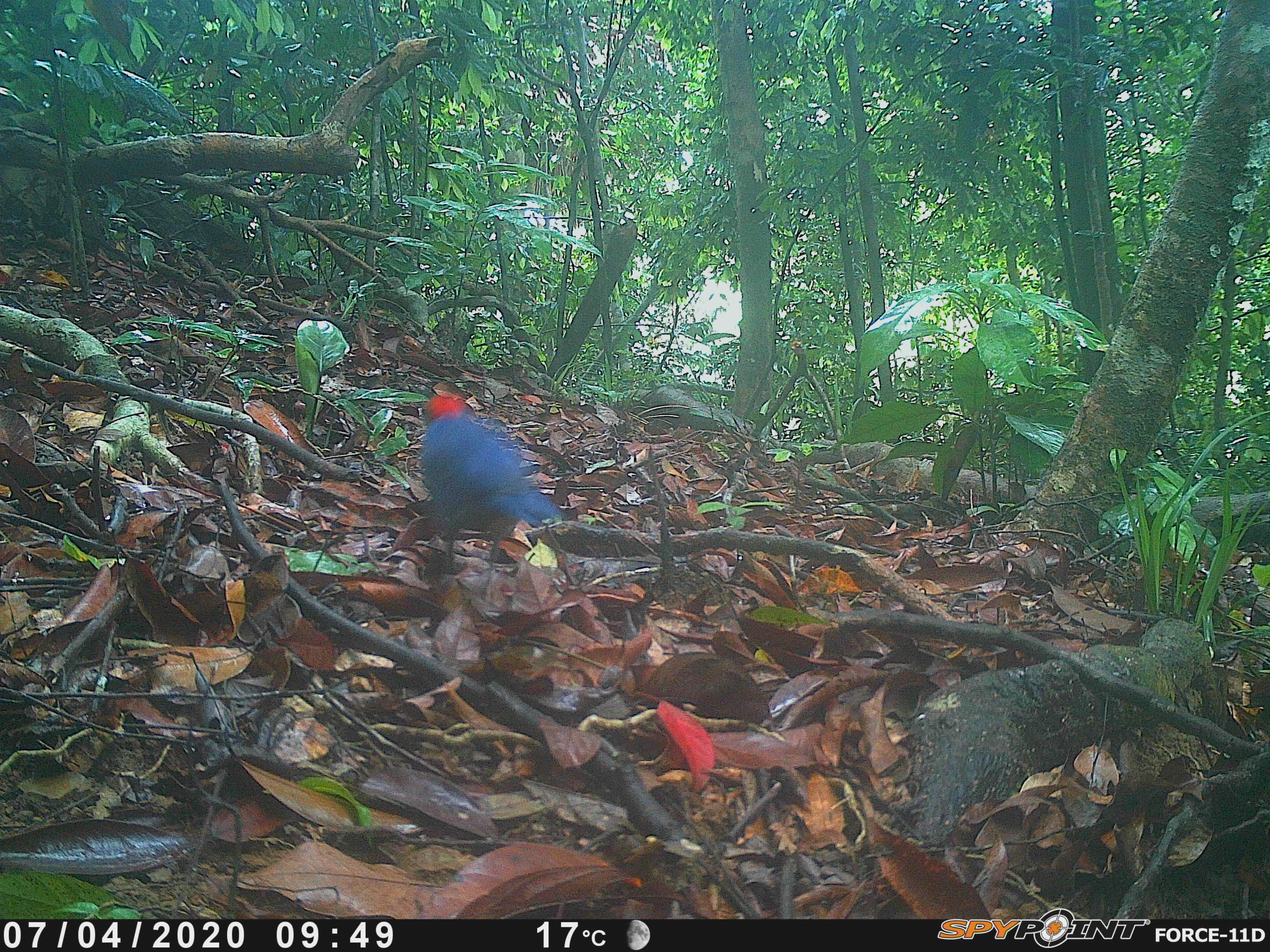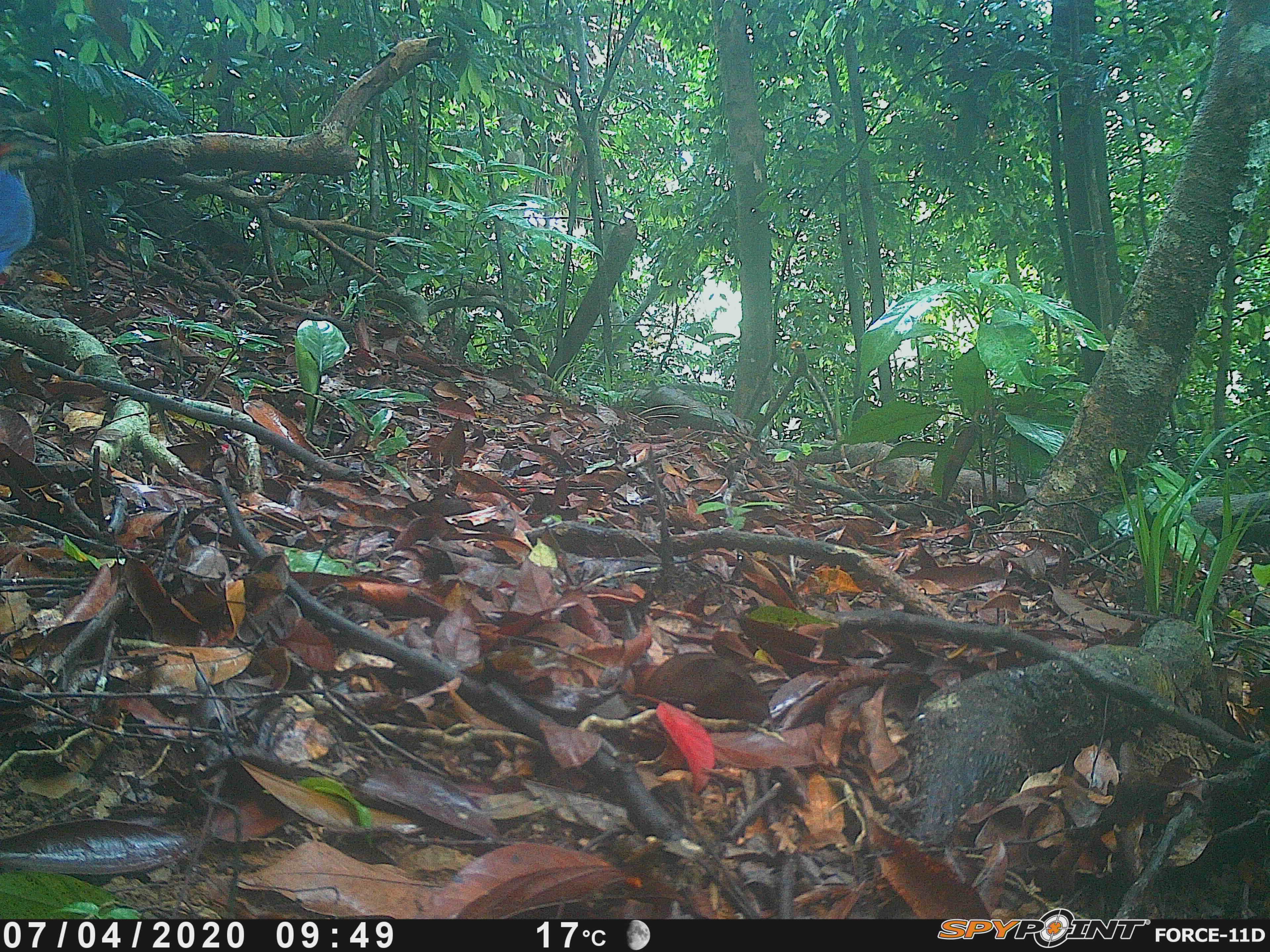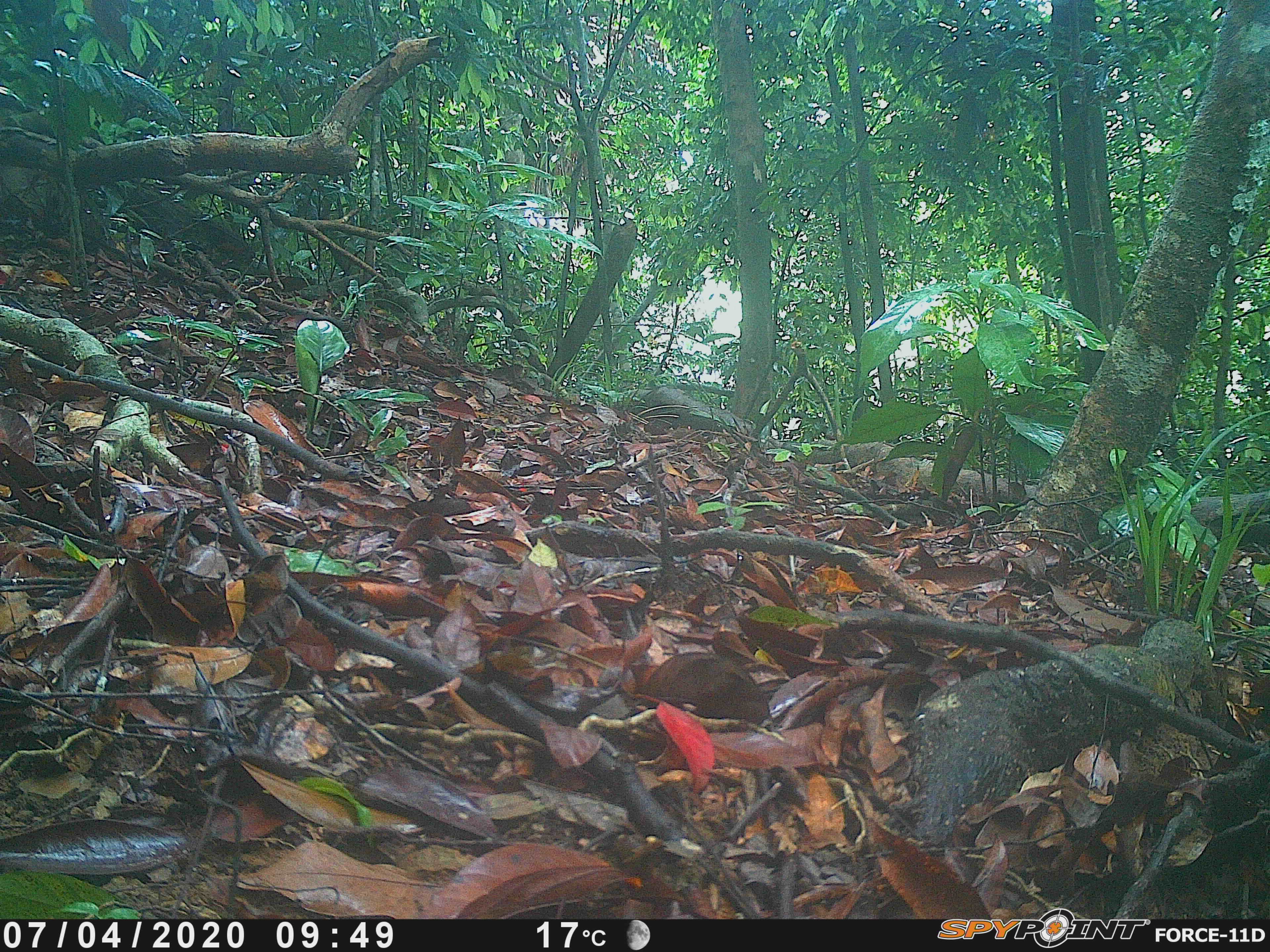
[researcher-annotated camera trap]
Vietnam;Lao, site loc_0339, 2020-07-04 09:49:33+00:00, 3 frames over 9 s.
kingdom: Animalia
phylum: Chordata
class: Aves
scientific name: Aves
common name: bird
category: unidentified bird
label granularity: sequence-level